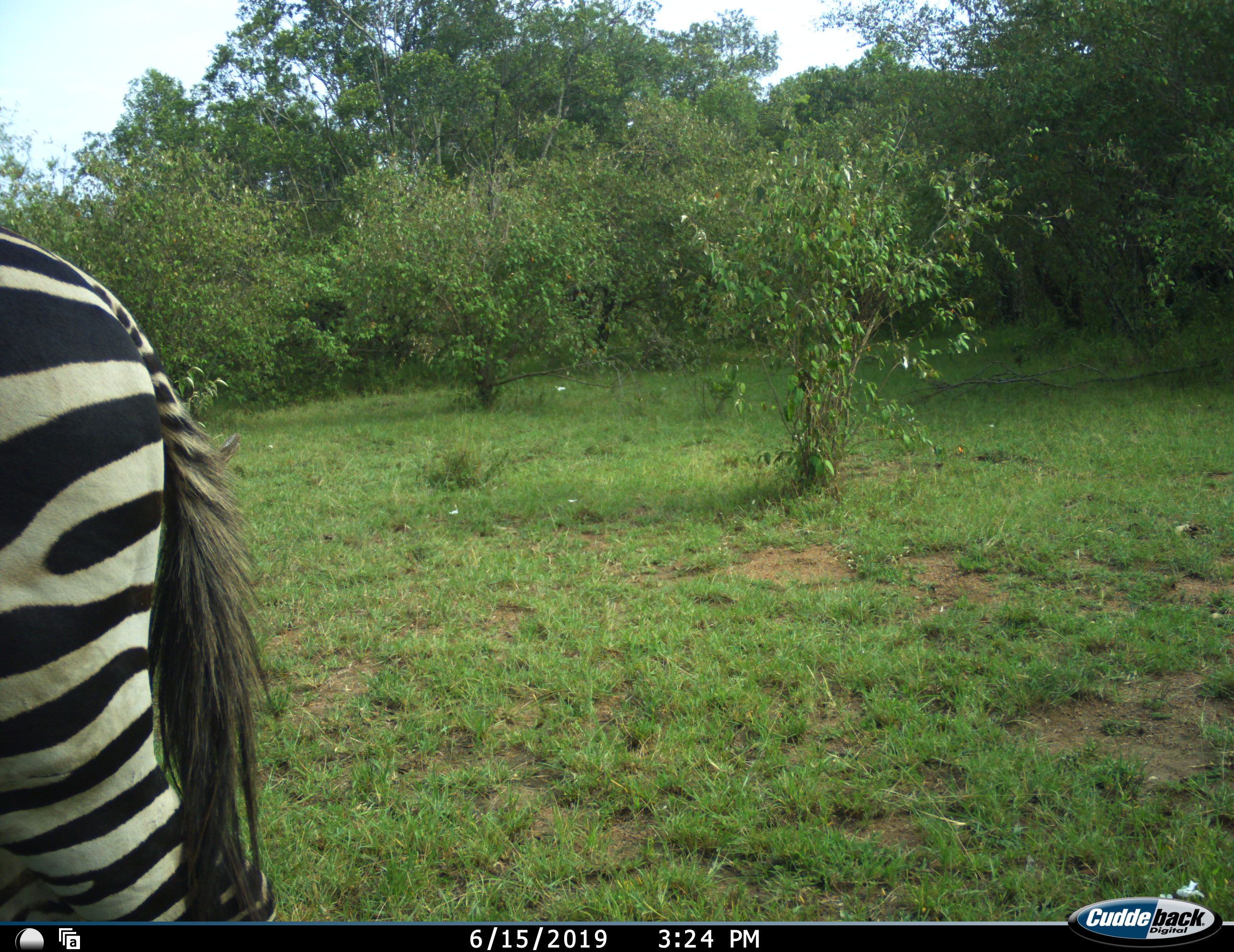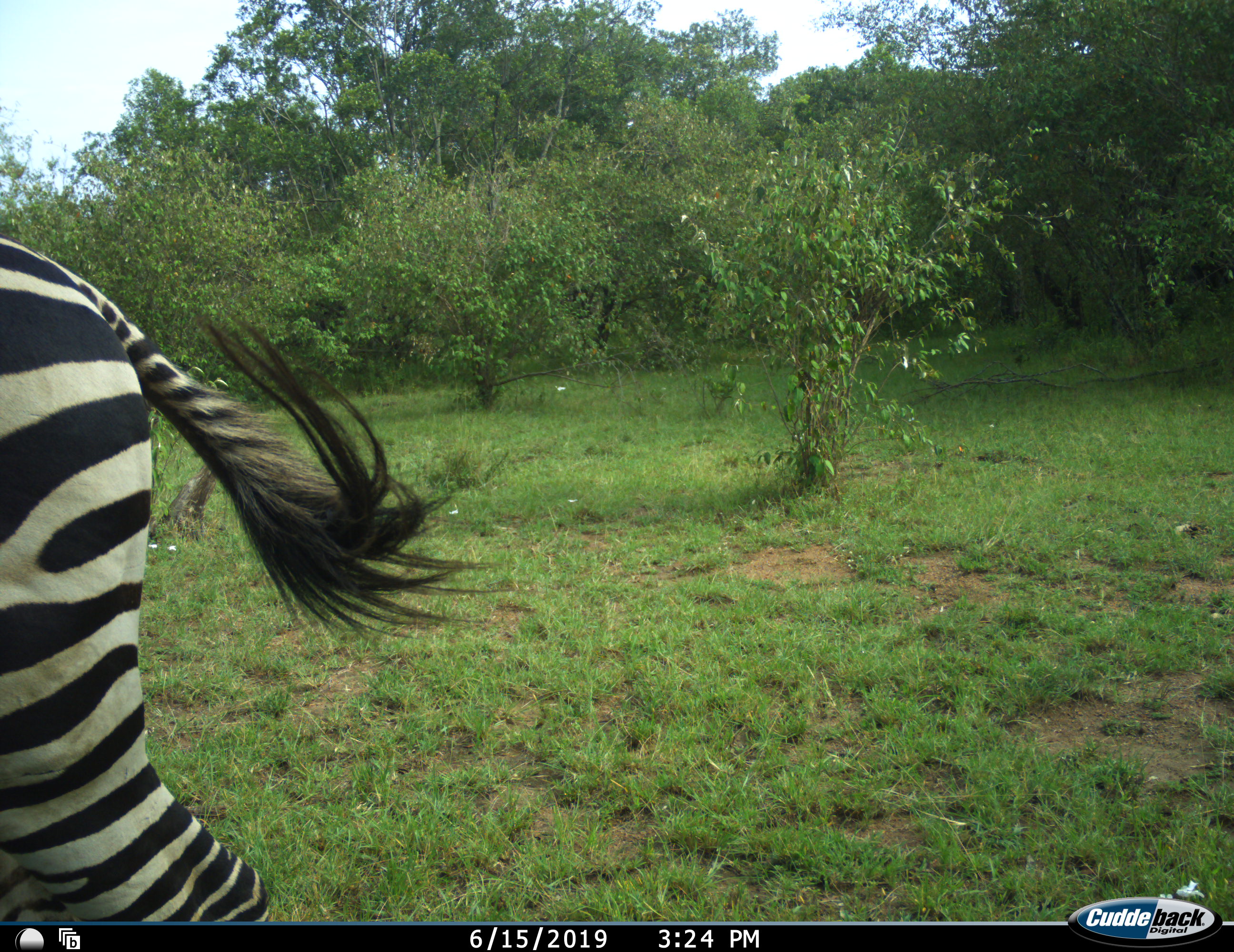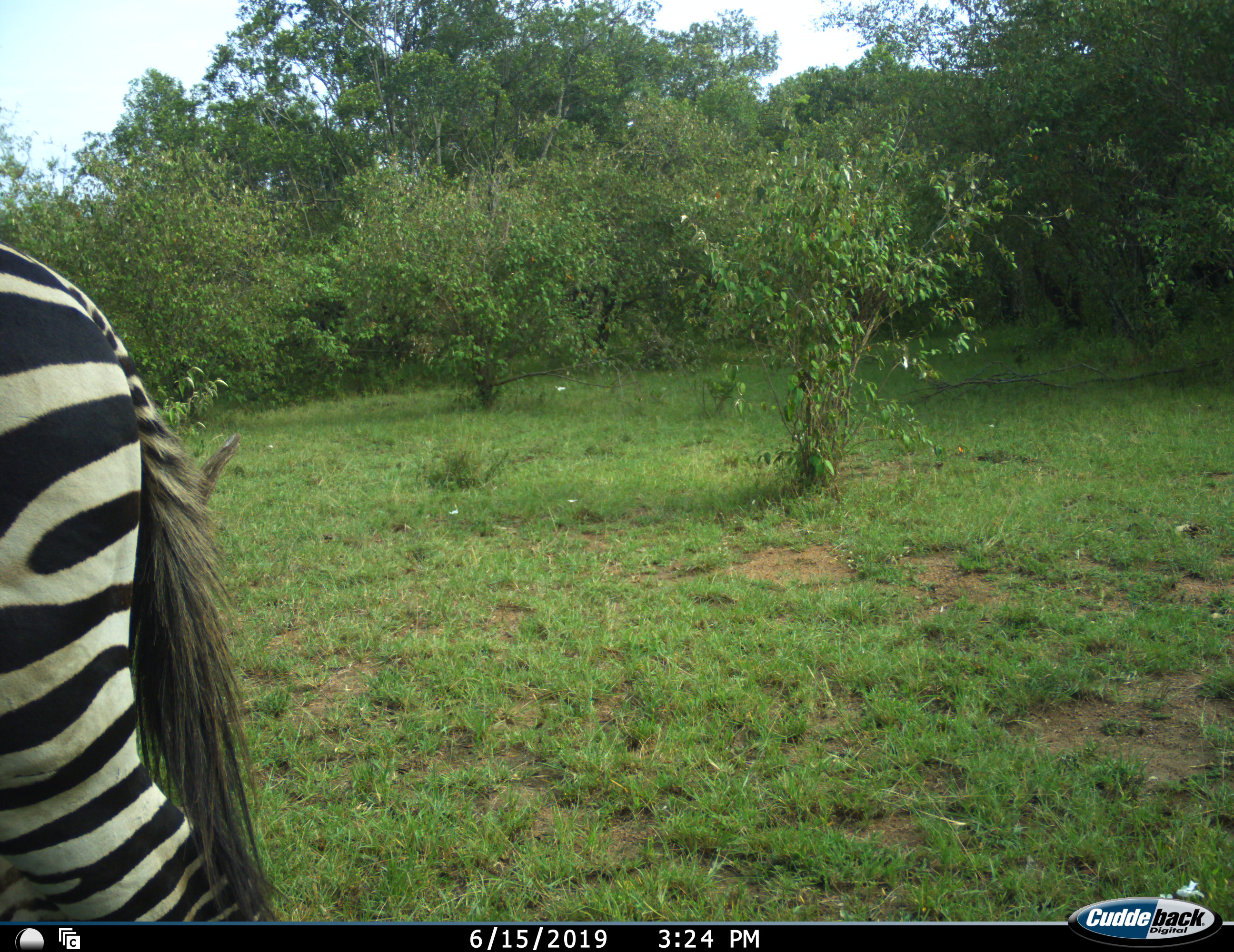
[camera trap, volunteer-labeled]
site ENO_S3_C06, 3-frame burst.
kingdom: Animalia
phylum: Chordata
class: Mammalia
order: Perissodactyla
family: Equidae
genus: Equus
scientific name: Equus quagga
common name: plains zebra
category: zebraplains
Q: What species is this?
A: Zebraplains (plains zebra) (Equus quagga).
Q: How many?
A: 1.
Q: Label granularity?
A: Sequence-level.